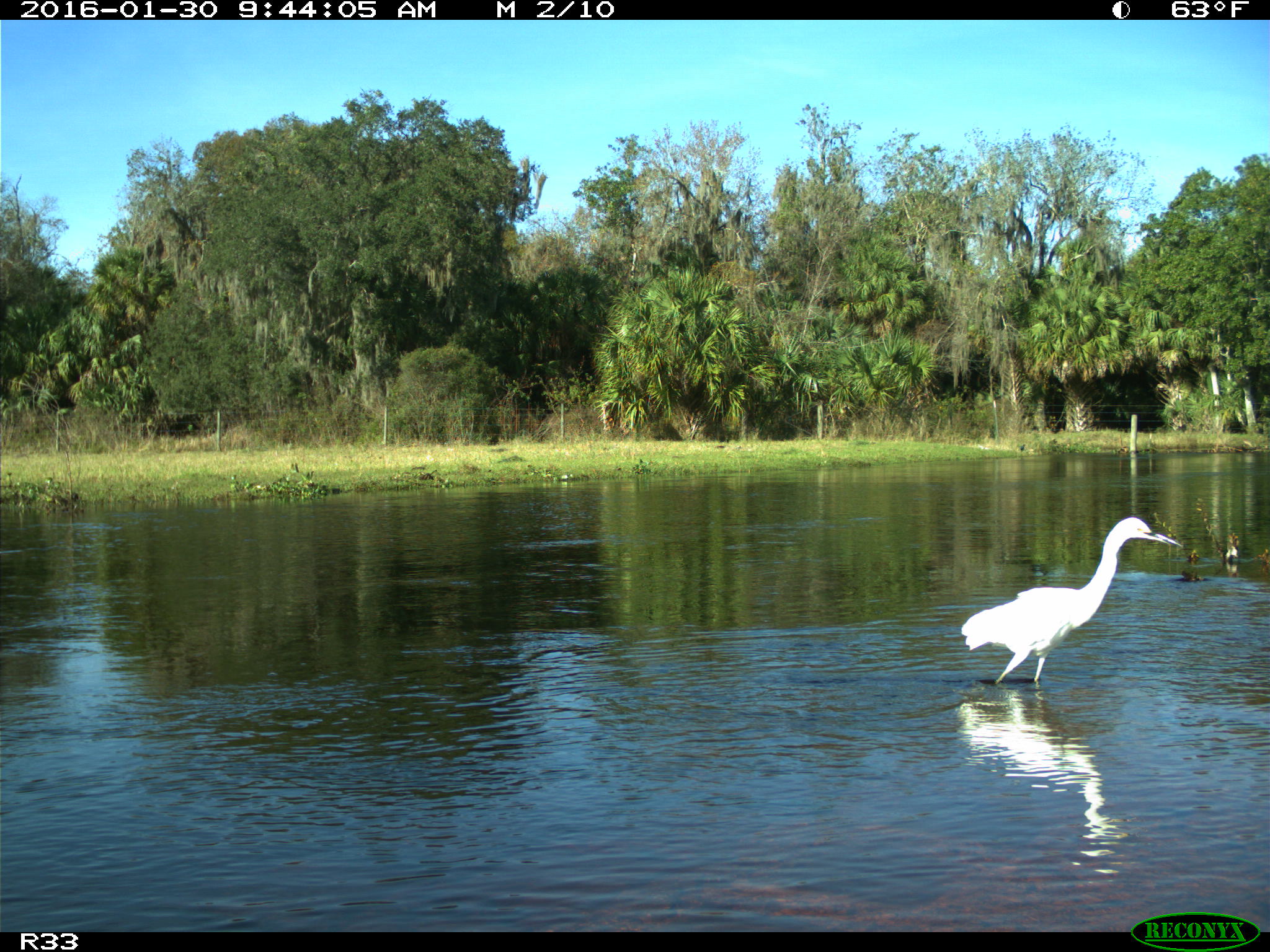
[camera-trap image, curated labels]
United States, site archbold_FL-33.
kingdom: Animalia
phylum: Chordata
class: Aves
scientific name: Aves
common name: birds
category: unidentified bird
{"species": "unidentified bird (birds) (Aves)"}